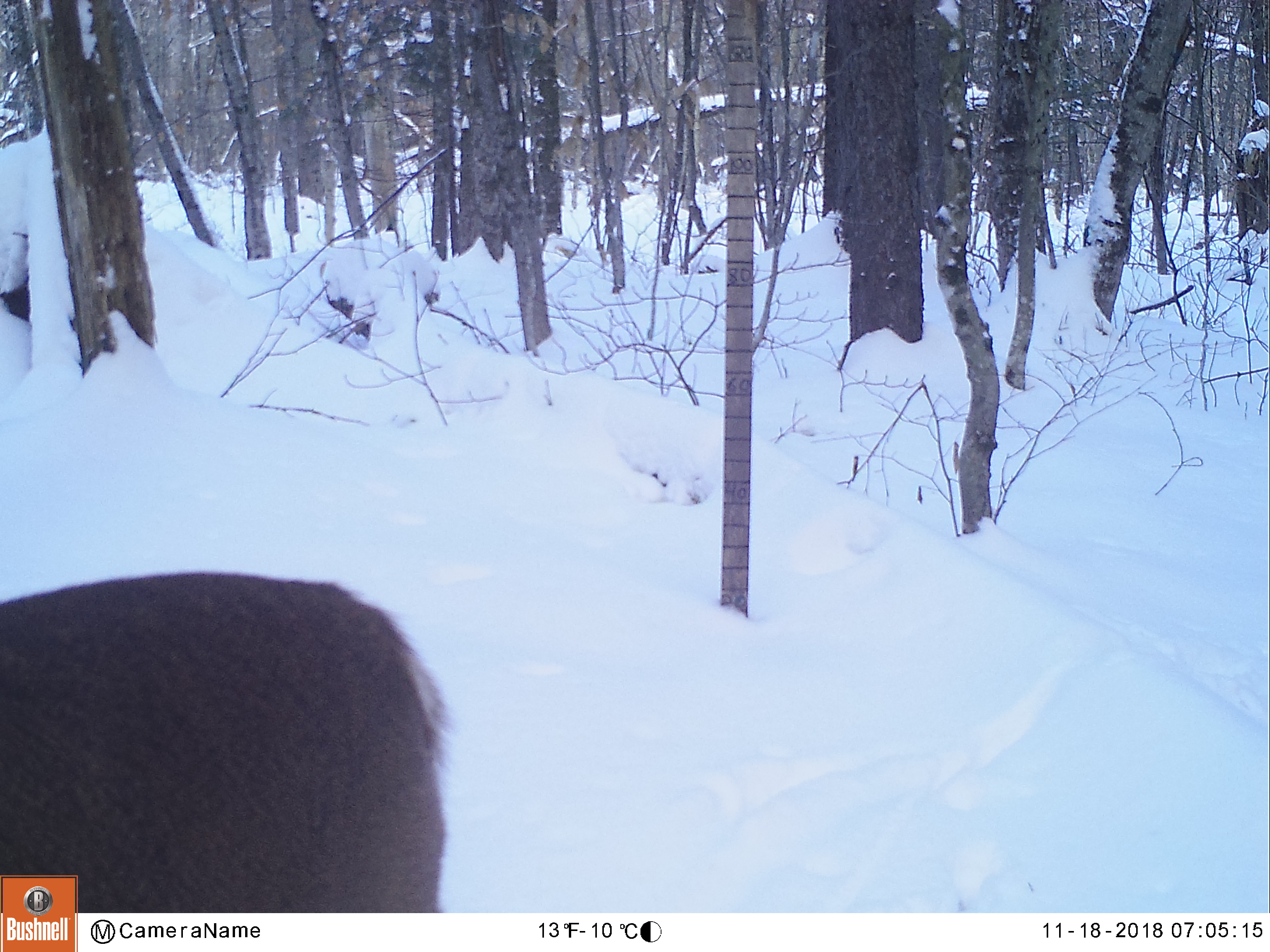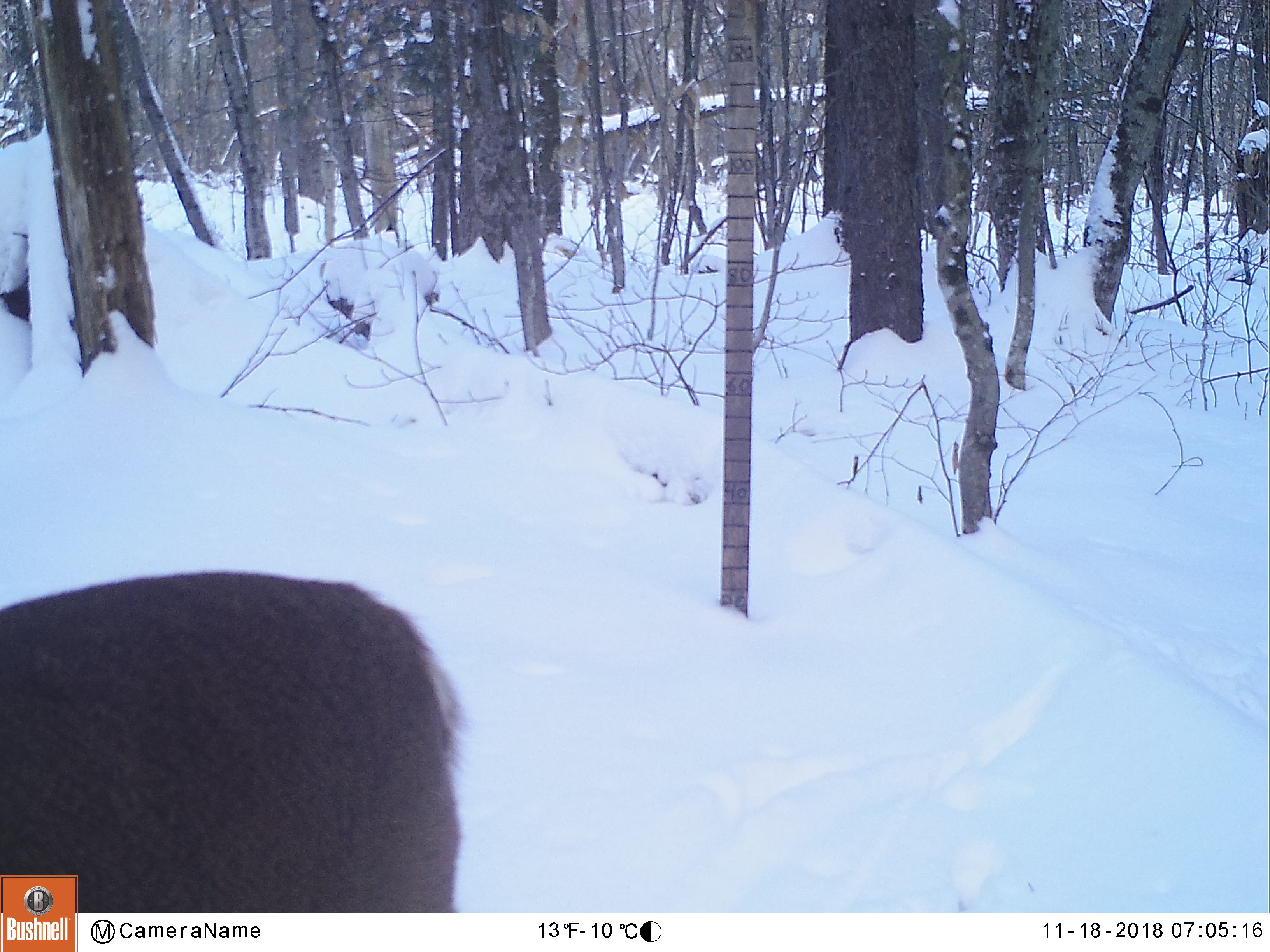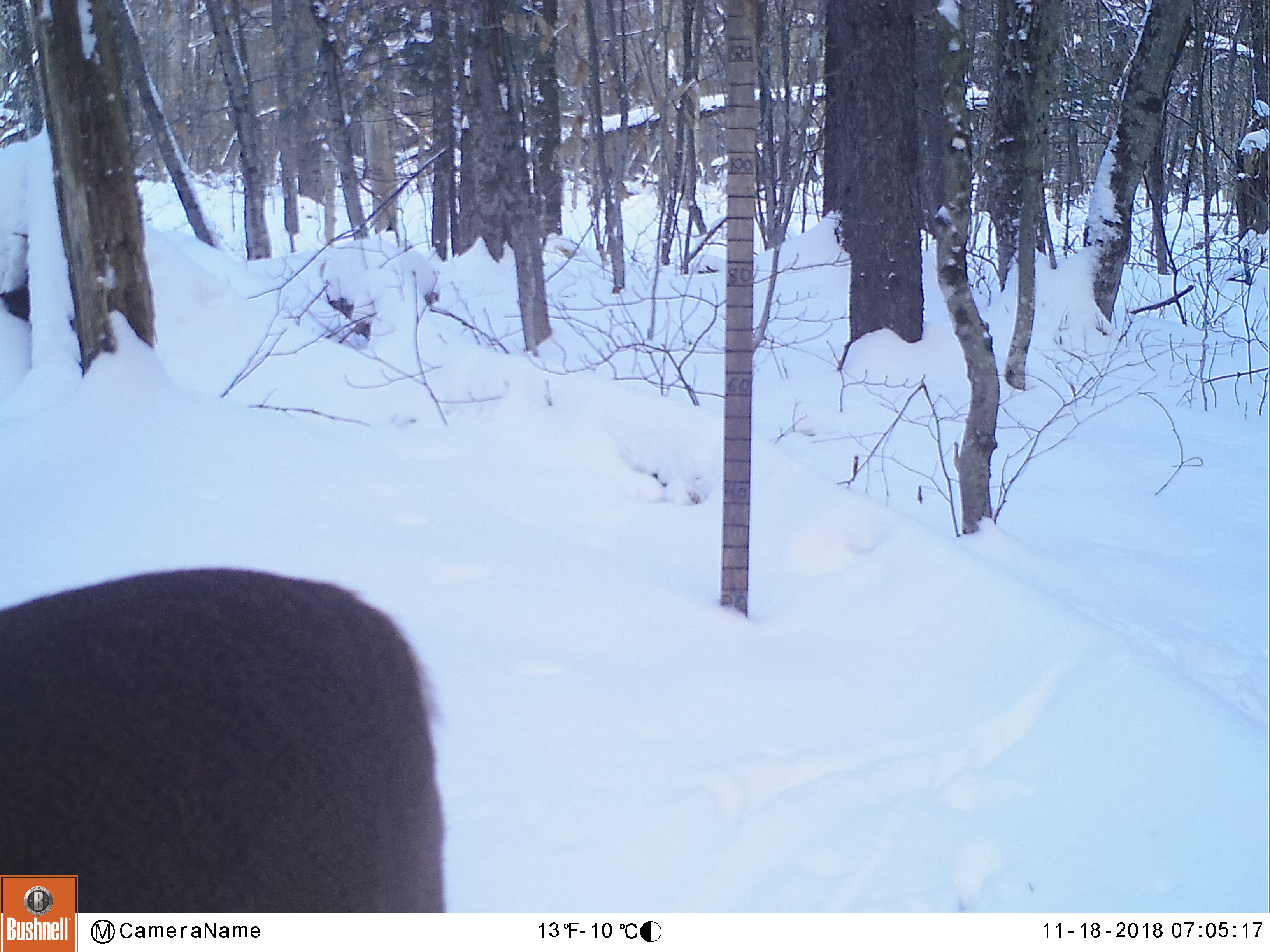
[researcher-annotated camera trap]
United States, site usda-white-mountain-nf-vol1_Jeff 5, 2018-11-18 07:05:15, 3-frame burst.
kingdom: Animalia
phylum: Chordata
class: Mammalia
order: Artiodactyla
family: Cervidae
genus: Odocoileus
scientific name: Odocoileus virginianus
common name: white-tailed deer